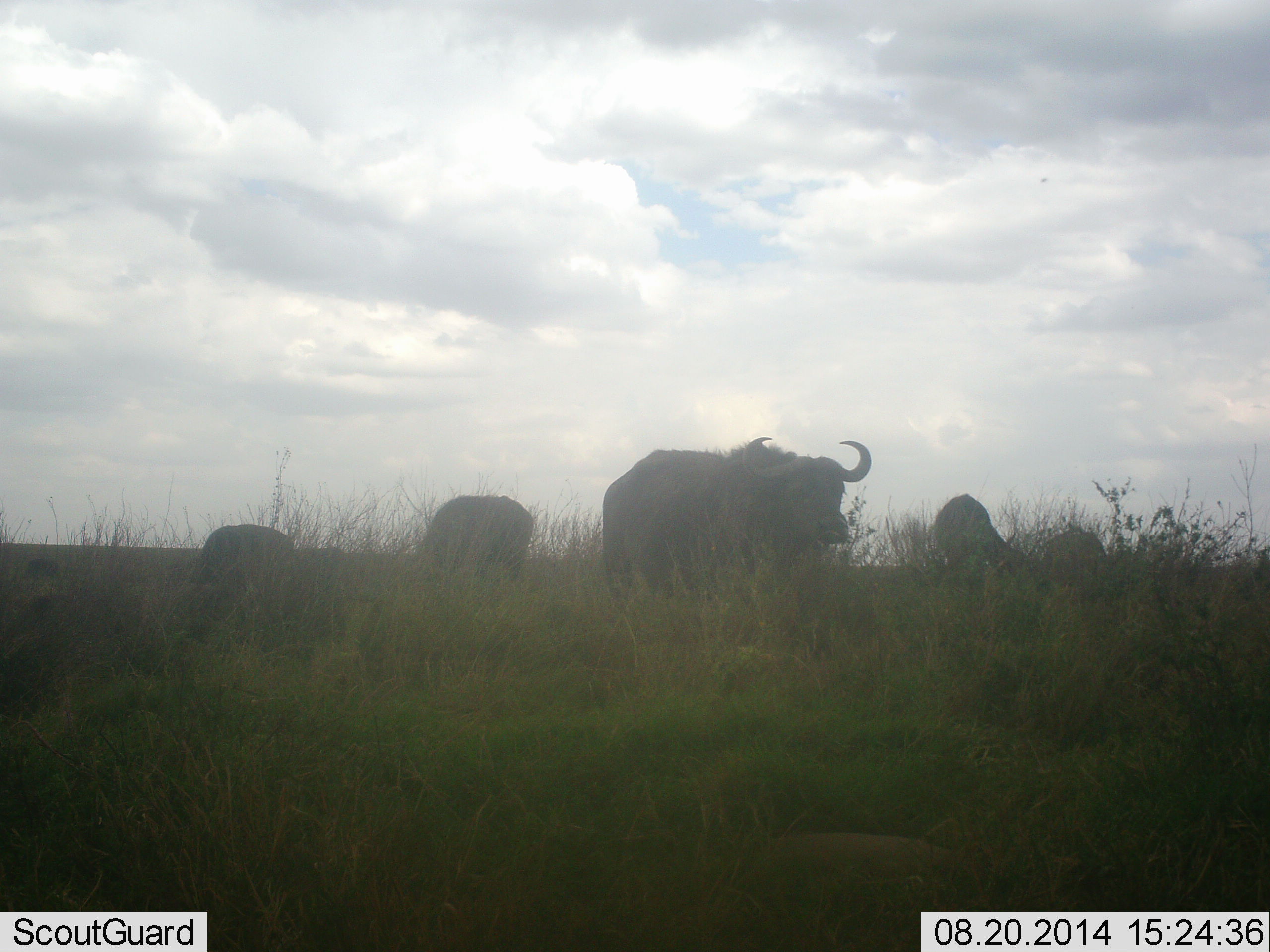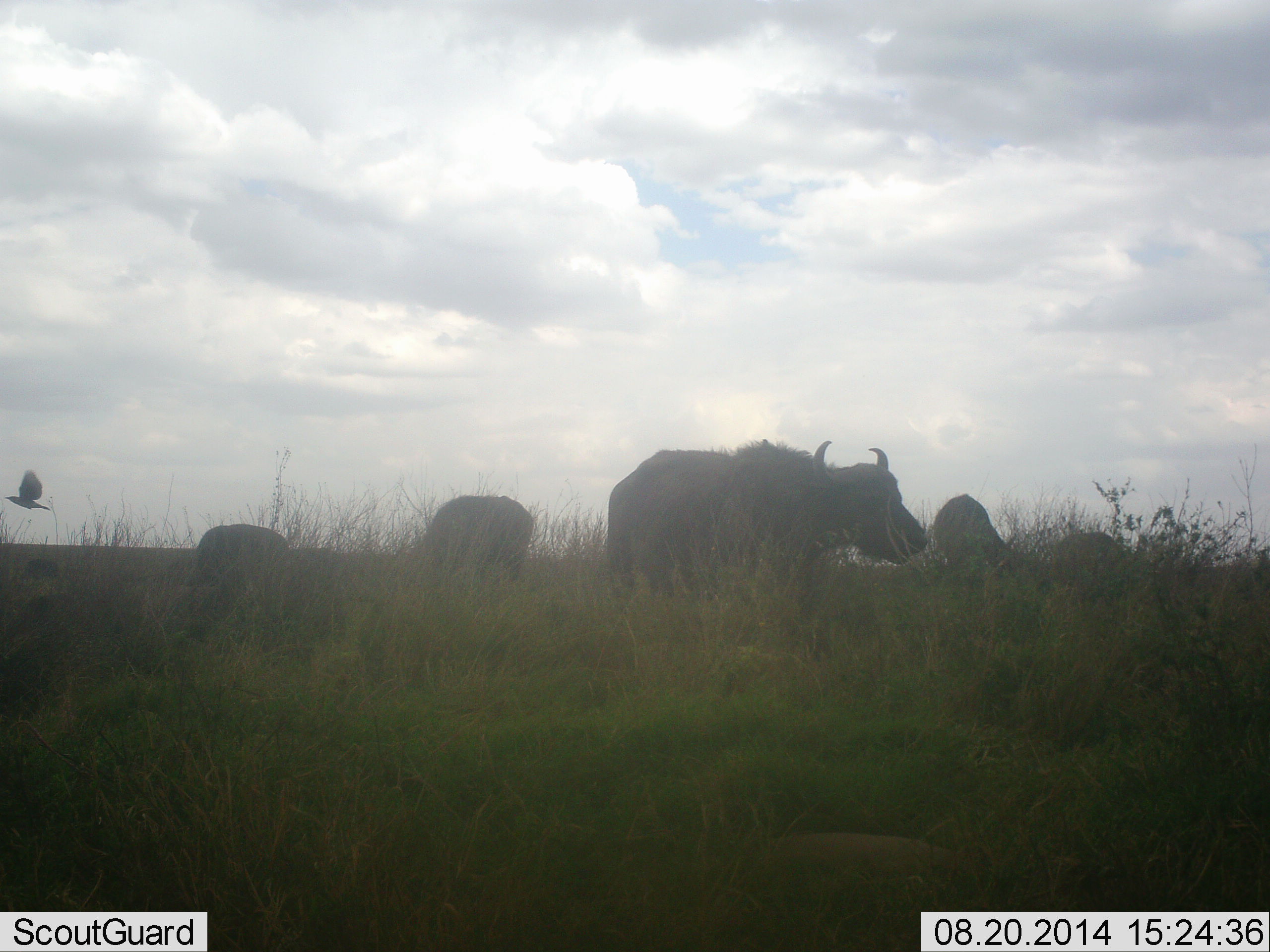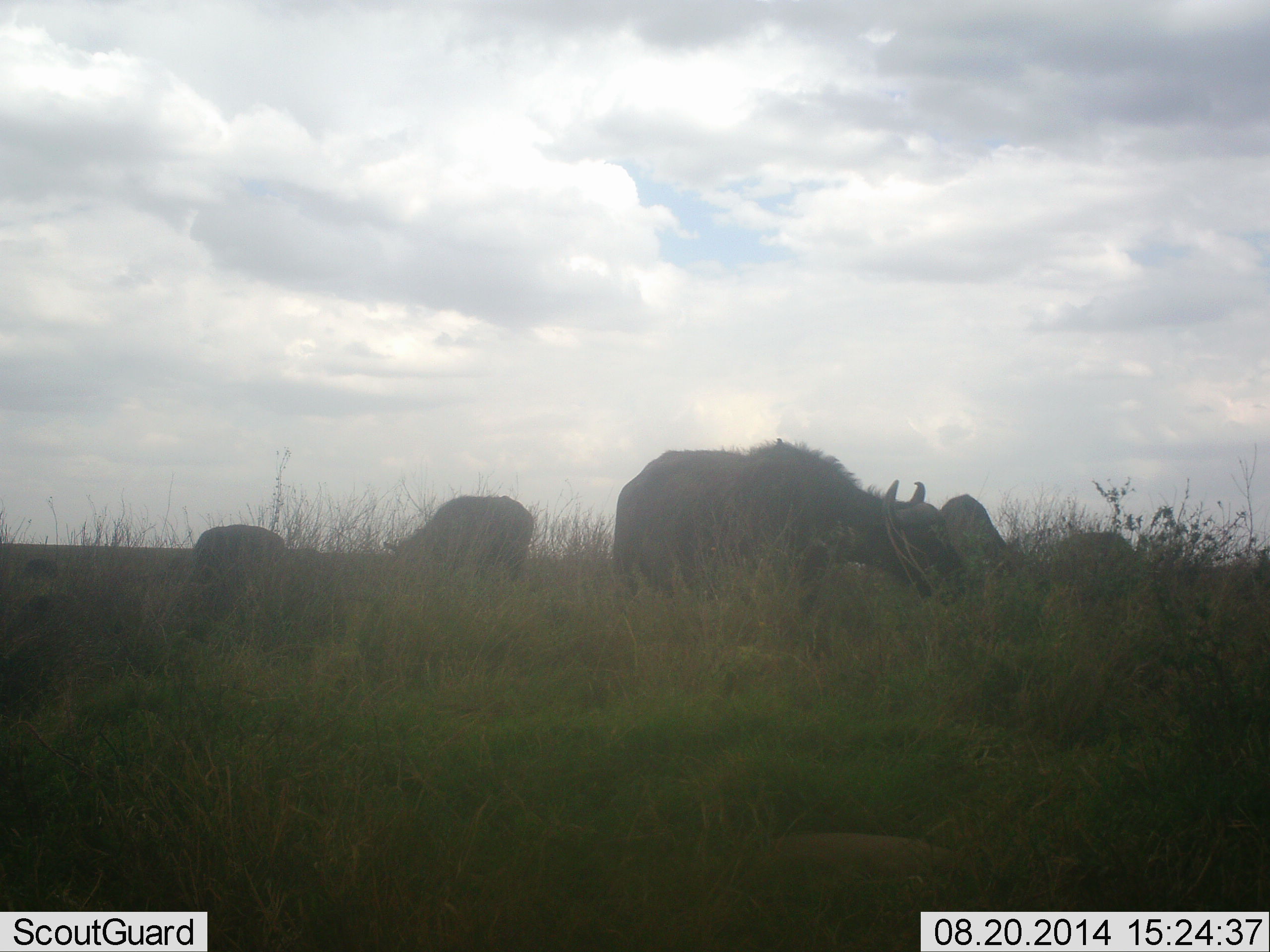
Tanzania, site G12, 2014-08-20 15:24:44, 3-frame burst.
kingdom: Animalia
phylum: Chordata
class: Mammalia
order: Artiodactyla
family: Bovidae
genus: Syncerus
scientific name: Syncerus caffer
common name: cape buffalo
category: buffalo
Buffalo (cape buffalo) (Syncerus caffer), count 5. Behavior (volunteer vote fractions): standing 50%, resting 0%, moving 0%, interacting 0%. Young present (vote fraction): 0%. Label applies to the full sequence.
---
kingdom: Animalia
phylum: Chordata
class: Aves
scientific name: Aves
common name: bird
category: otherbird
Otherbird (bird) (Aves), count 1. Behavior (volunteer vote fractions): standing 0%, resting 0%, moving 100%, interacting 0%. Young present (vote fraction): 0%. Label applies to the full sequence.